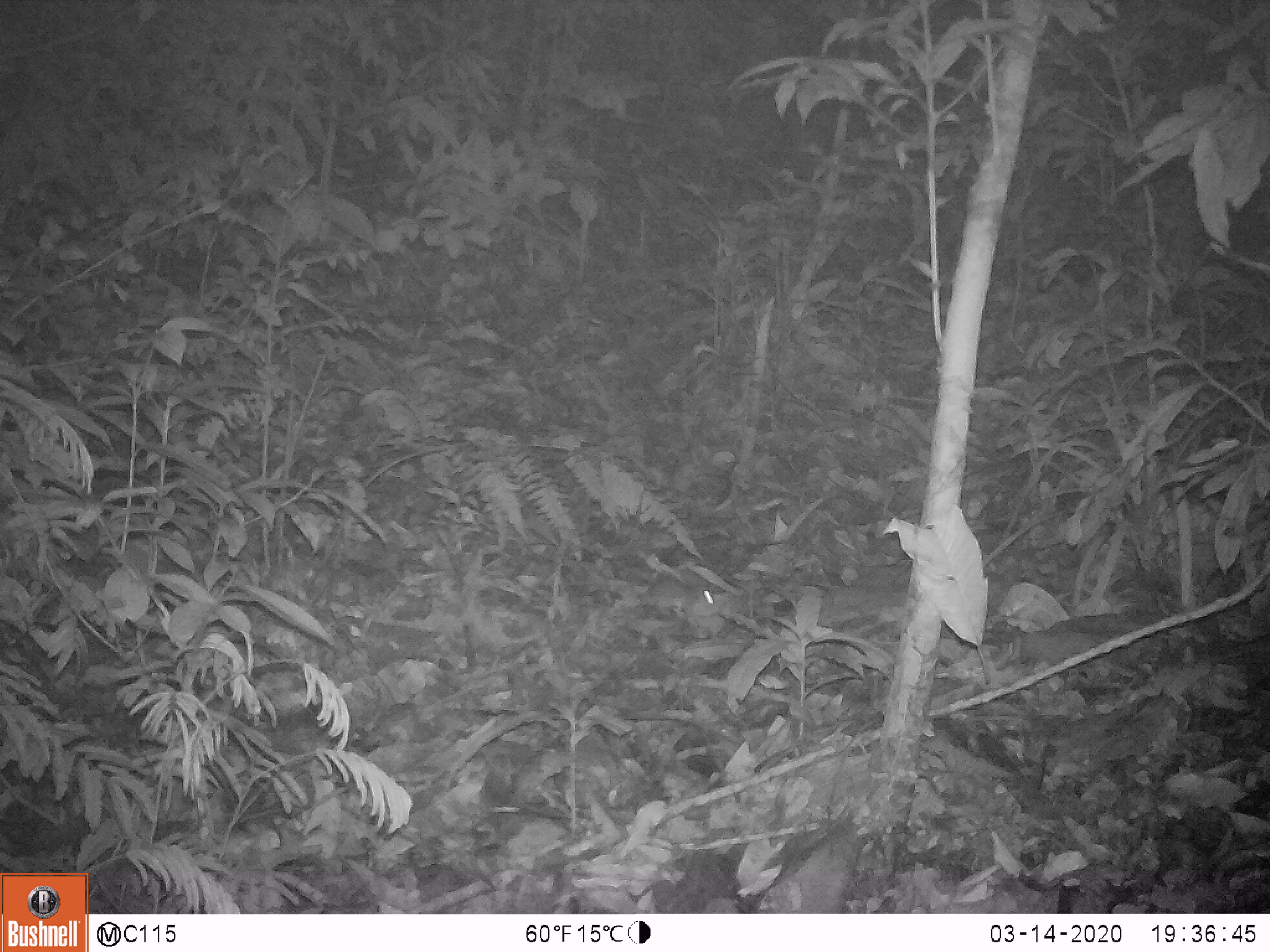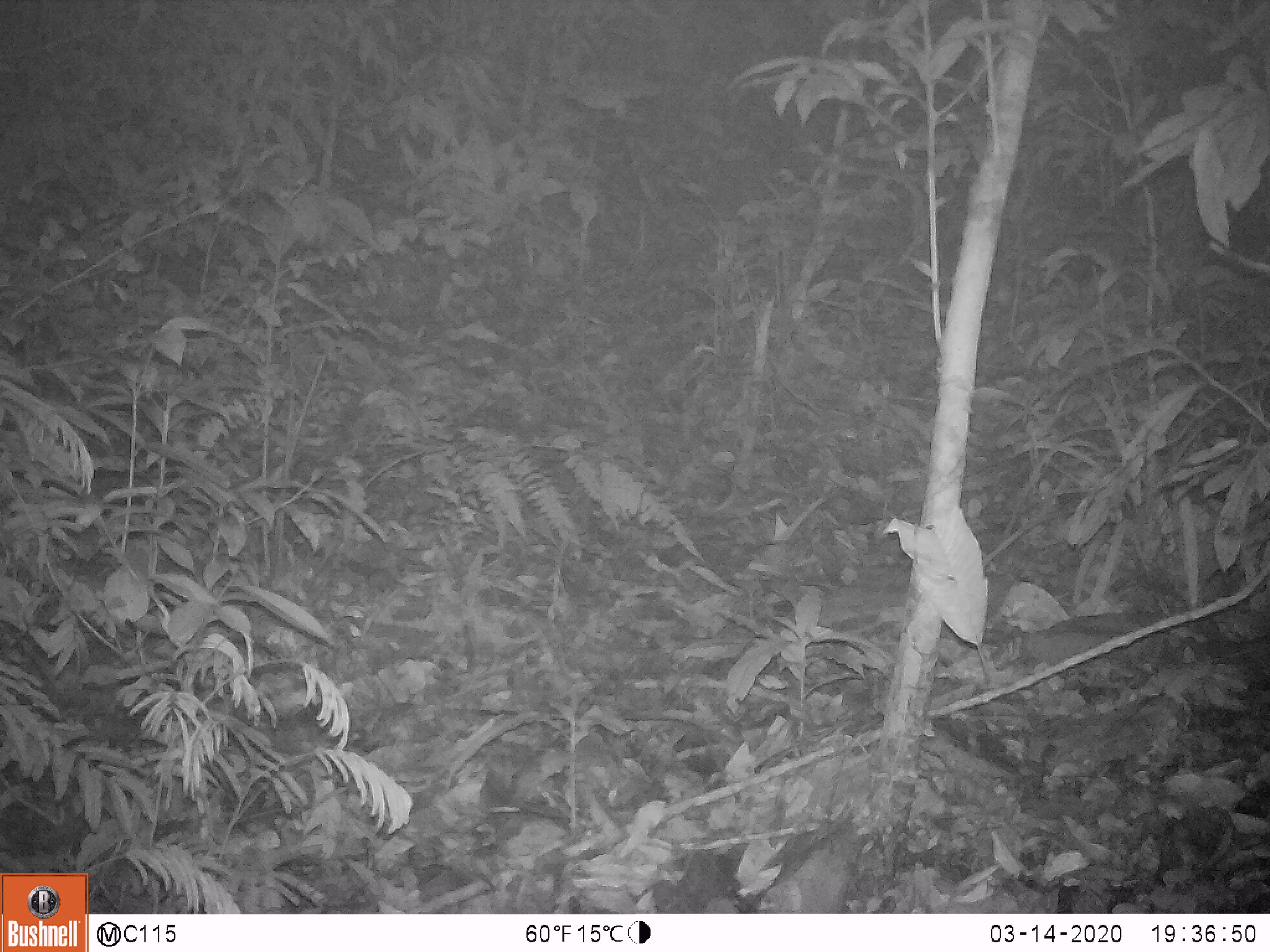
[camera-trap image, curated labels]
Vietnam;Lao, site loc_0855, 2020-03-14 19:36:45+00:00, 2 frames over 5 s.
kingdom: Animalia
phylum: Chordata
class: Mammalia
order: Rodentia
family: Muridae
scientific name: Muridae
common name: old-world mice and rats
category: unidentified murid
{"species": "unidentified murid (old-world mice and rats) (Muridae)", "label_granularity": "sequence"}